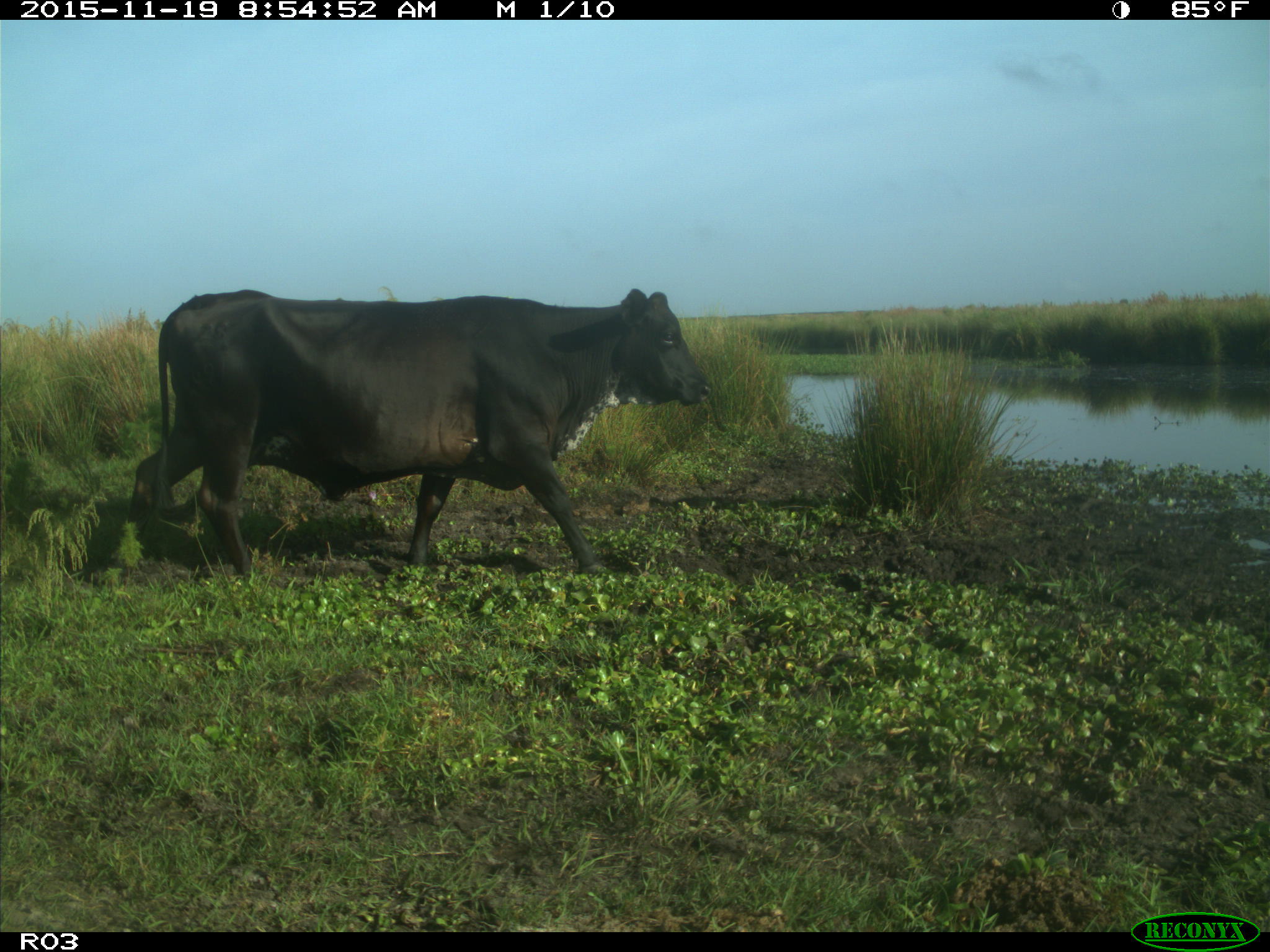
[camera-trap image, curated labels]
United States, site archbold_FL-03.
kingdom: Animalia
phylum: Chordata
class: Mammalia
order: Artiodactyla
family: Bovidae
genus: Bos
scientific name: Bos taurus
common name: domestic cow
Bos taurus (domestic cow).